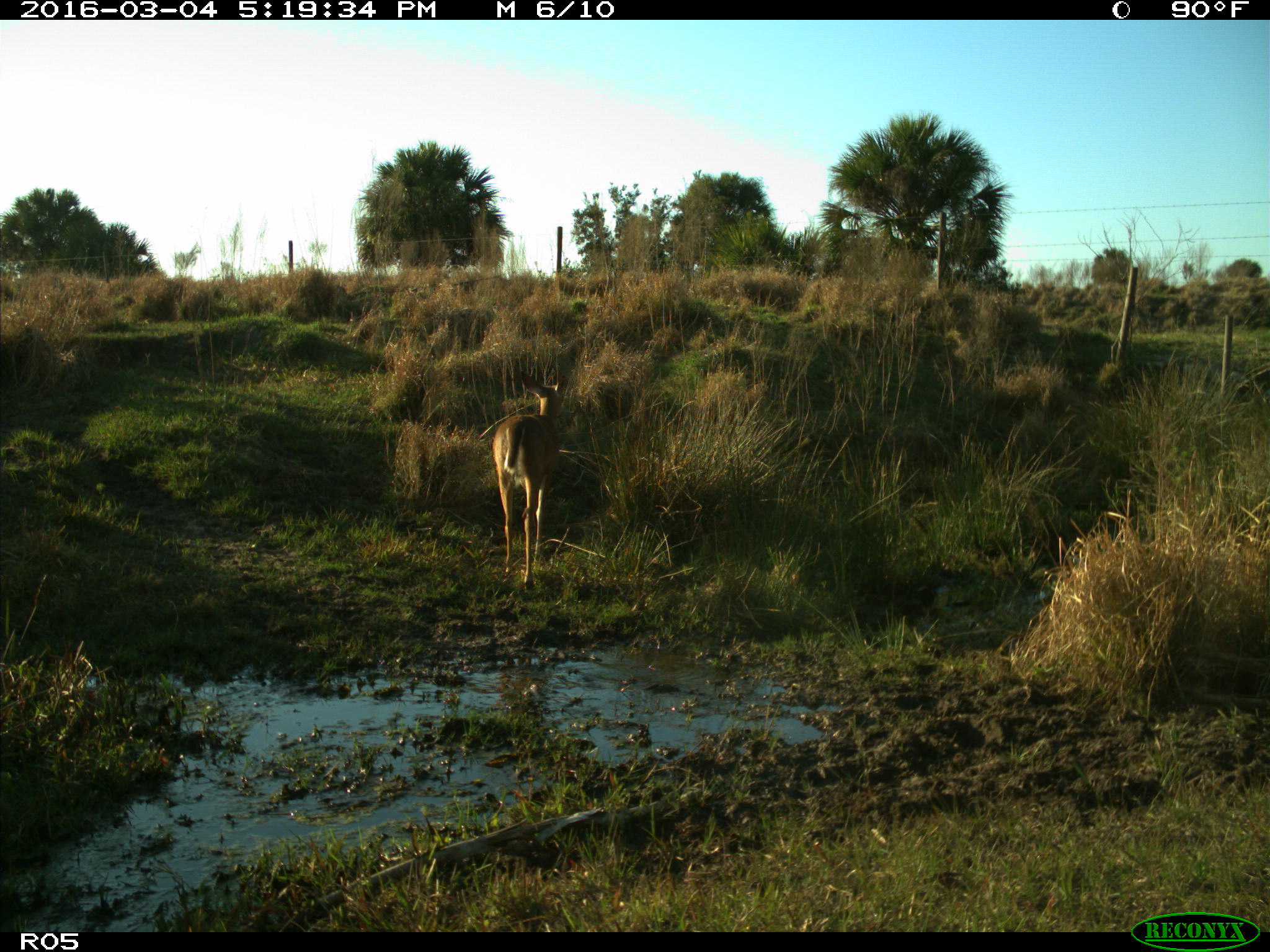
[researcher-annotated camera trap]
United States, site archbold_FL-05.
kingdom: Animalia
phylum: Chordata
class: Mammalia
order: Artiodactyla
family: Cervidae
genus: Odocoileus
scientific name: Odocoileus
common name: deer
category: unidentified deer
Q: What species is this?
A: Unidentified deer (deer) (Odocoileus).